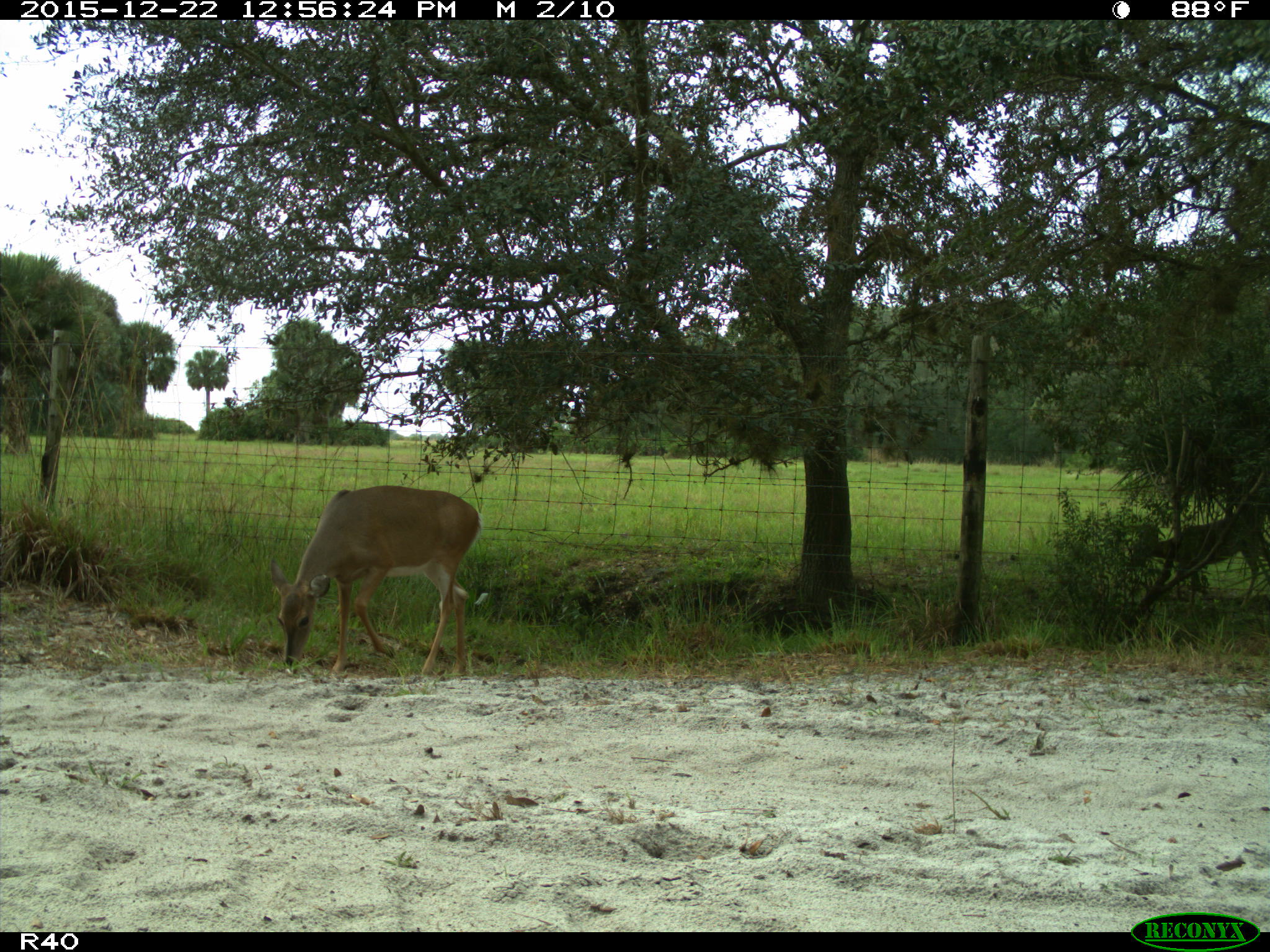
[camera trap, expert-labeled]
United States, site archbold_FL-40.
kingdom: Animalia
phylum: Chordata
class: Mammalia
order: Artiodactyla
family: Cervidae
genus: Odocoileus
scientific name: Odocoileus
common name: deer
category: unidentified deer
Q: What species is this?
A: Unidentified deer (deer) (Odocoileus).